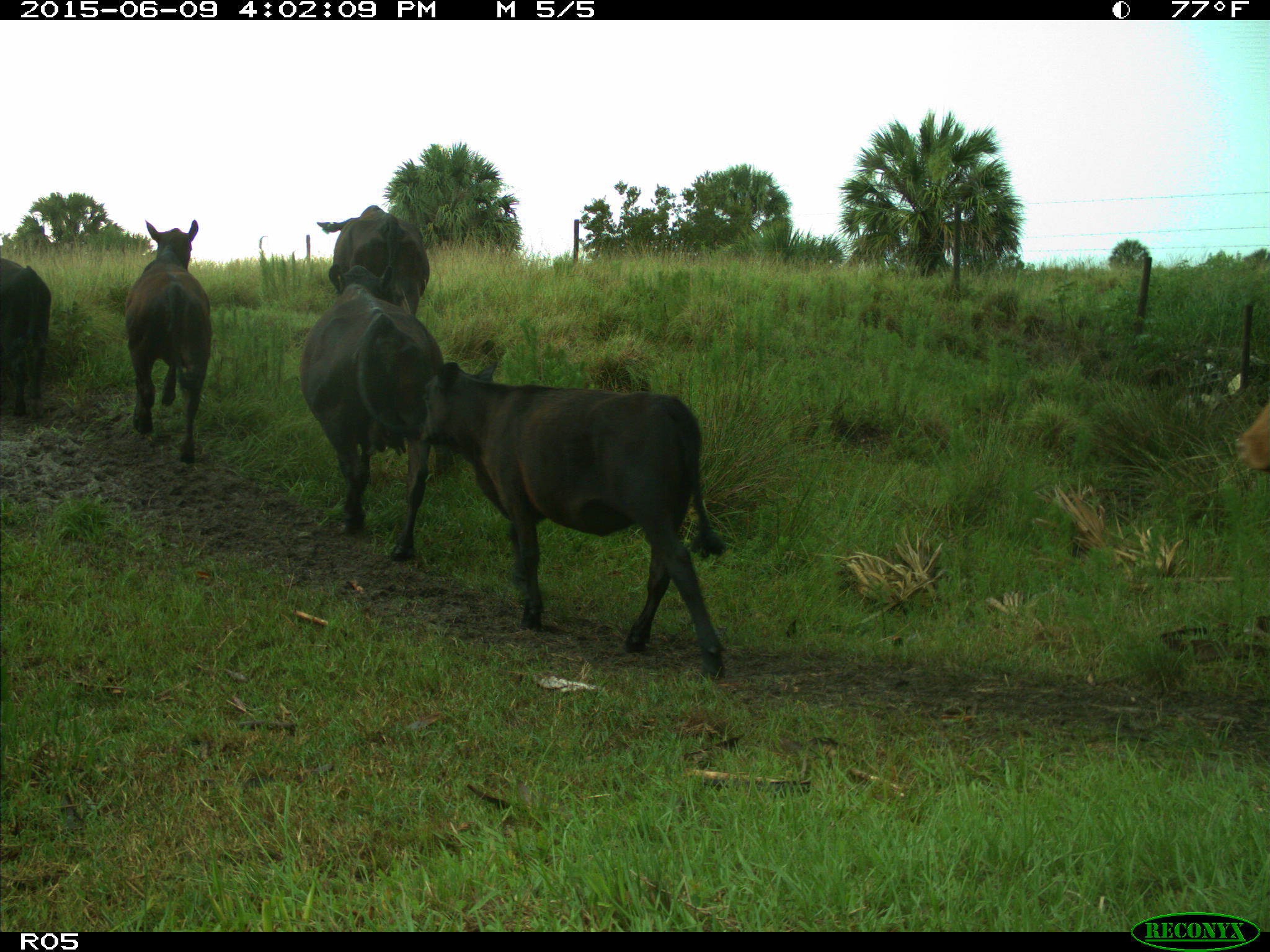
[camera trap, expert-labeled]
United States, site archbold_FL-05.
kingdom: Animalia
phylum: Chordata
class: Mammalia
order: Artiodactyla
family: Bovidae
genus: Bos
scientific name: Bos taurus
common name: domestic cow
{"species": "Bos taurus (domestic cow)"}